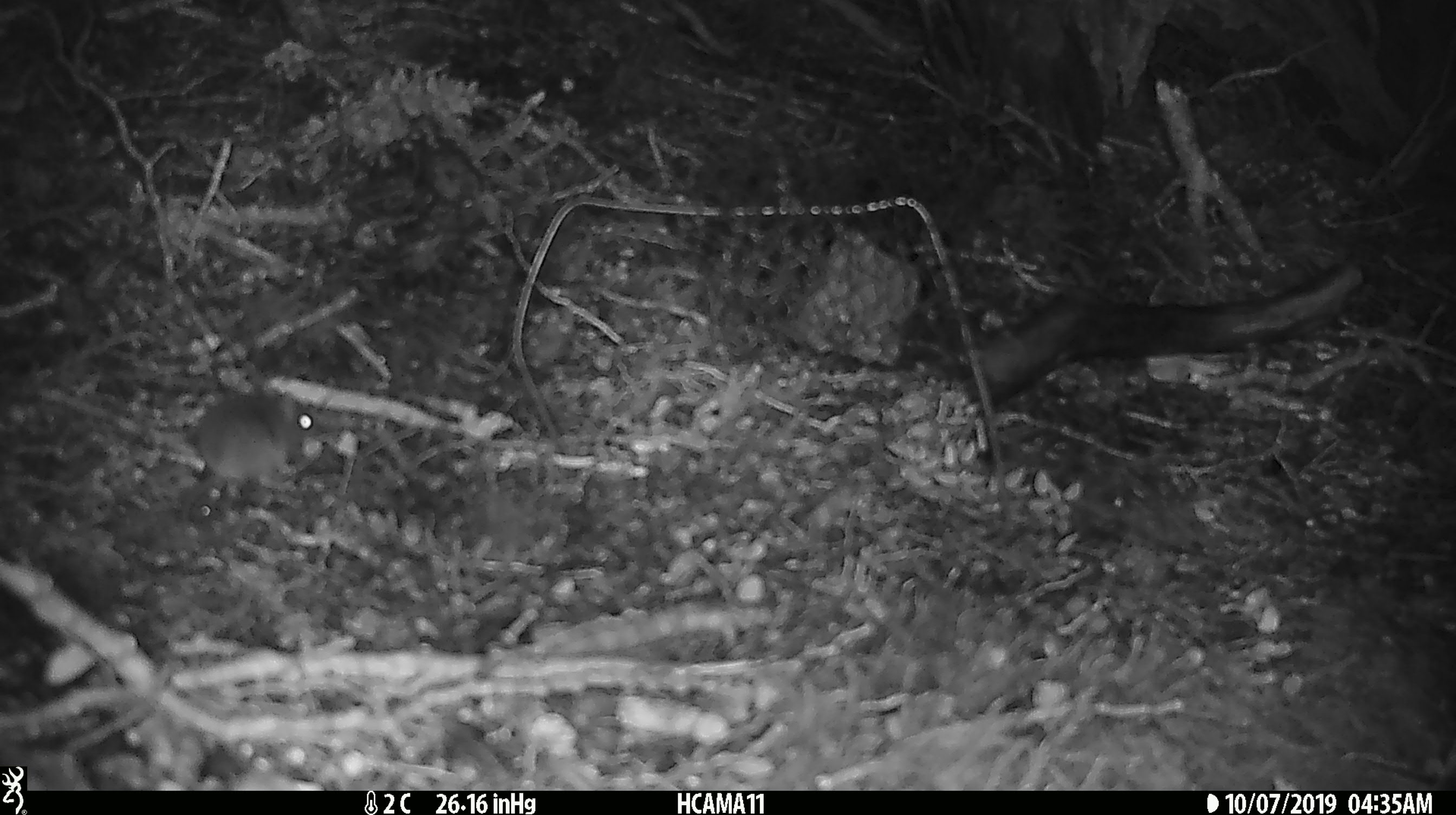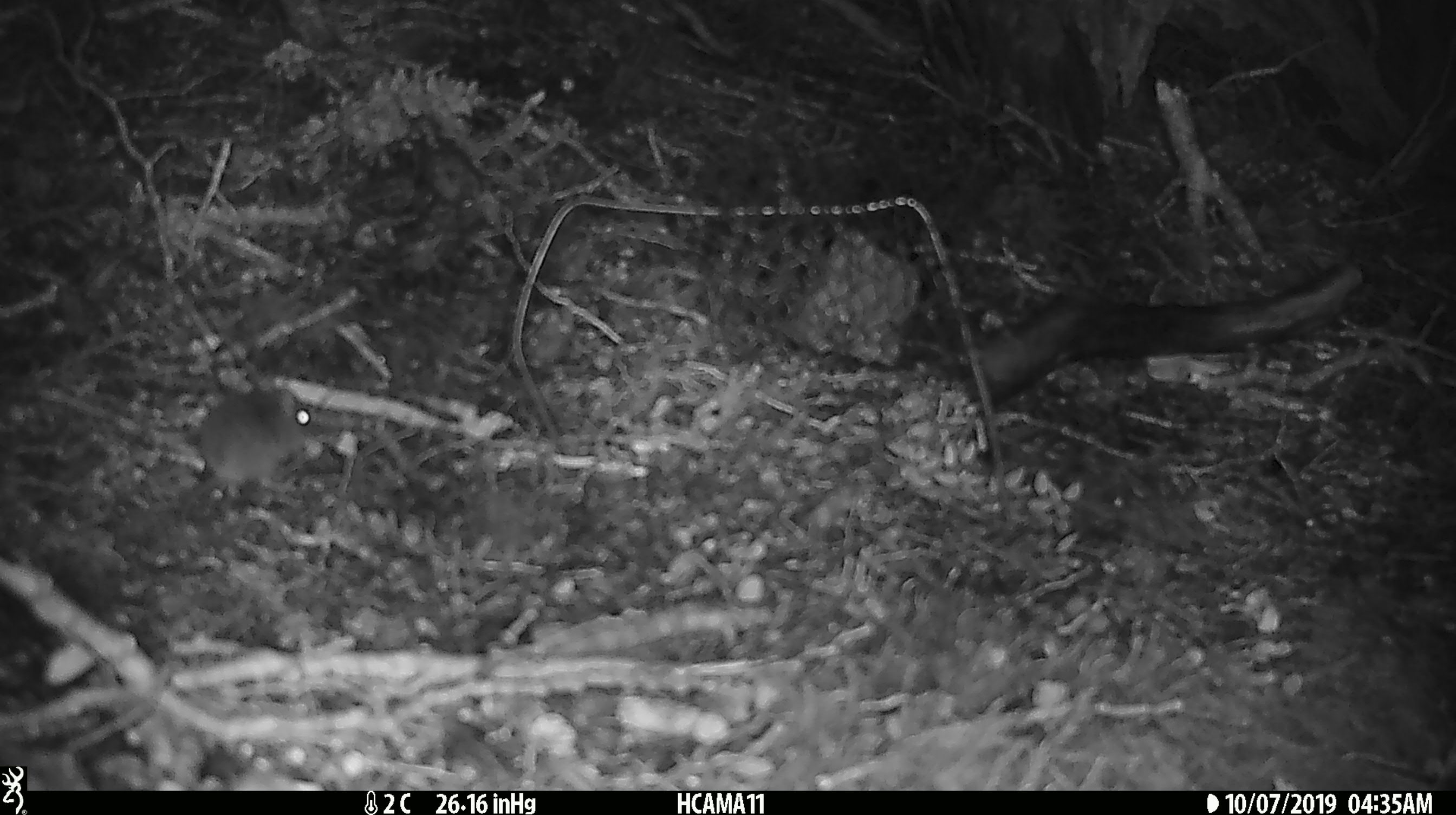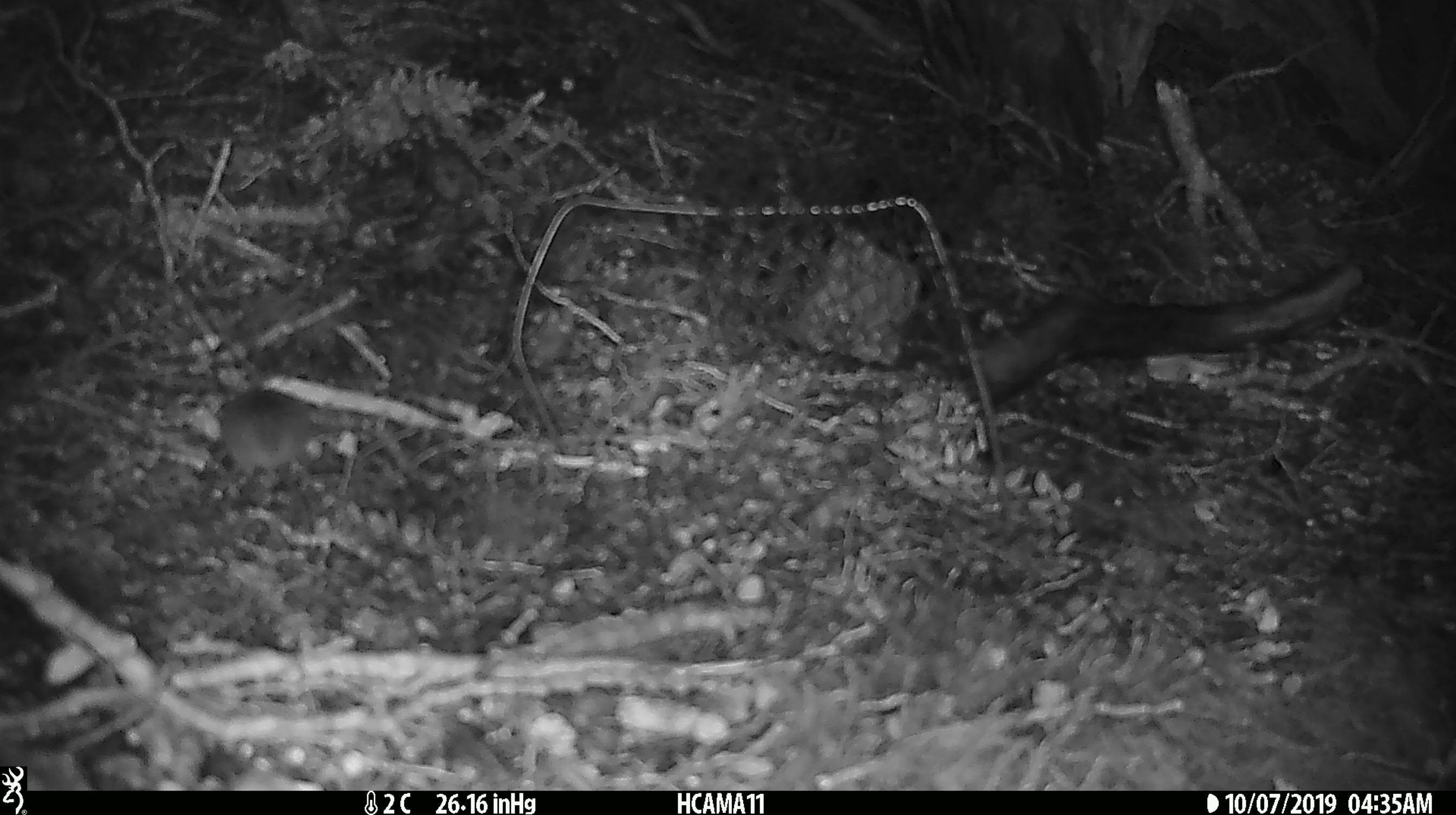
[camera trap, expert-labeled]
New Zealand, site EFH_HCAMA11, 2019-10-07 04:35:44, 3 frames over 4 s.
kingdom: Animalia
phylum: Chordata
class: Mammalia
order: Rodentia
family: Muridae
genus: Mus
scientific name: Mus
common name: mouse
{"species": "mouse (Mus)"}